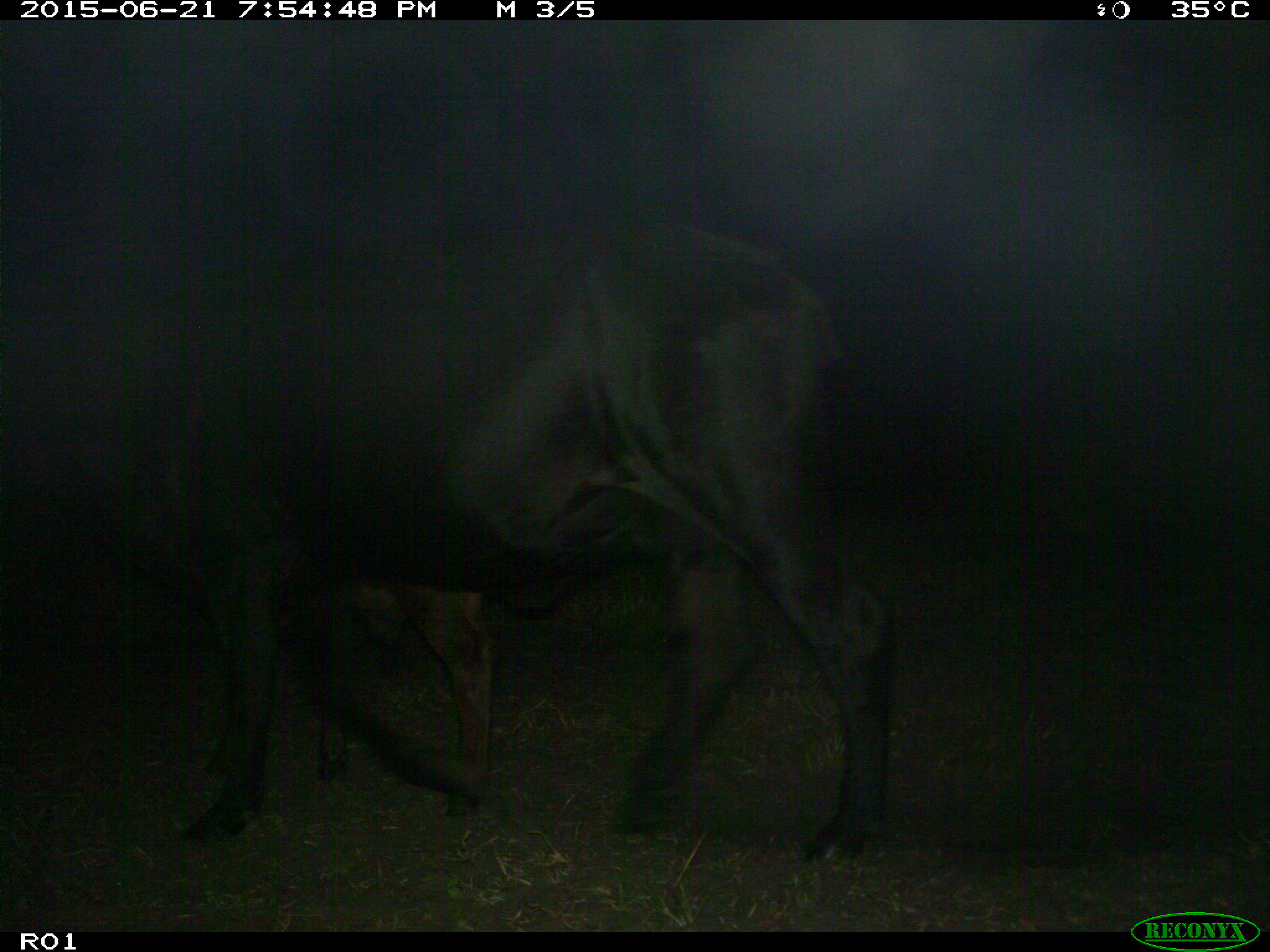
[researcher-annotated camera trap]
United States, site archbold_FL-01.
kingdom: Animalia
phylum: Chordata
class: Mammalia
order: Artiodactyla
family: Bovidae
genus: Bos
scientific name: Bos taurus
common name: domestic cow